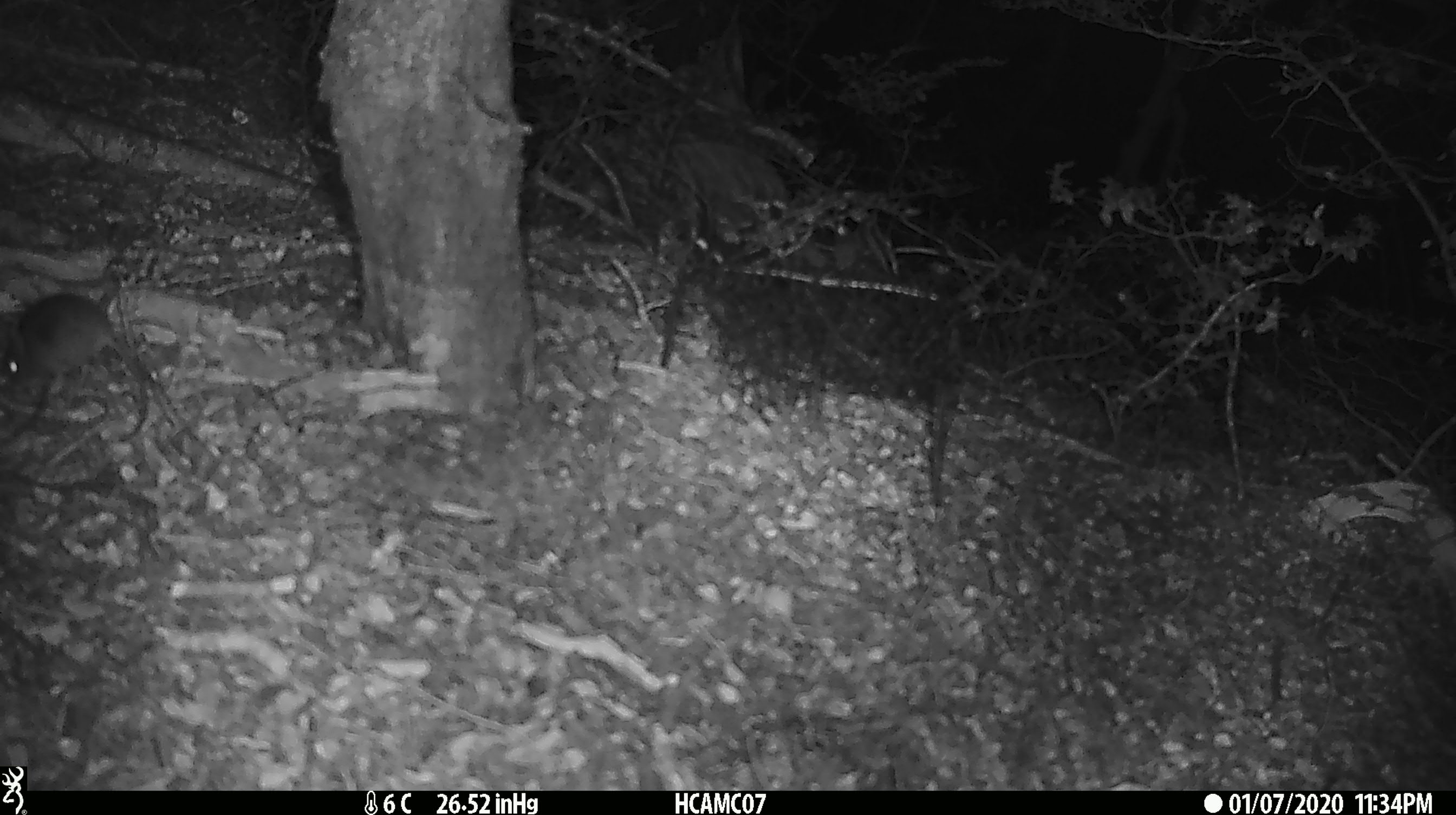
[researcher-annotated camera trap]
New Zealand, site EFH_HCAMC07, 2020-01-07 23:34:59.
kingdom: Animalia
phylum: Chordata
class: Mammalia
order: Rodentia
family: Muridae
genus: Mus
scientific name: Mus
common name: mouse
Mouse (Mus).